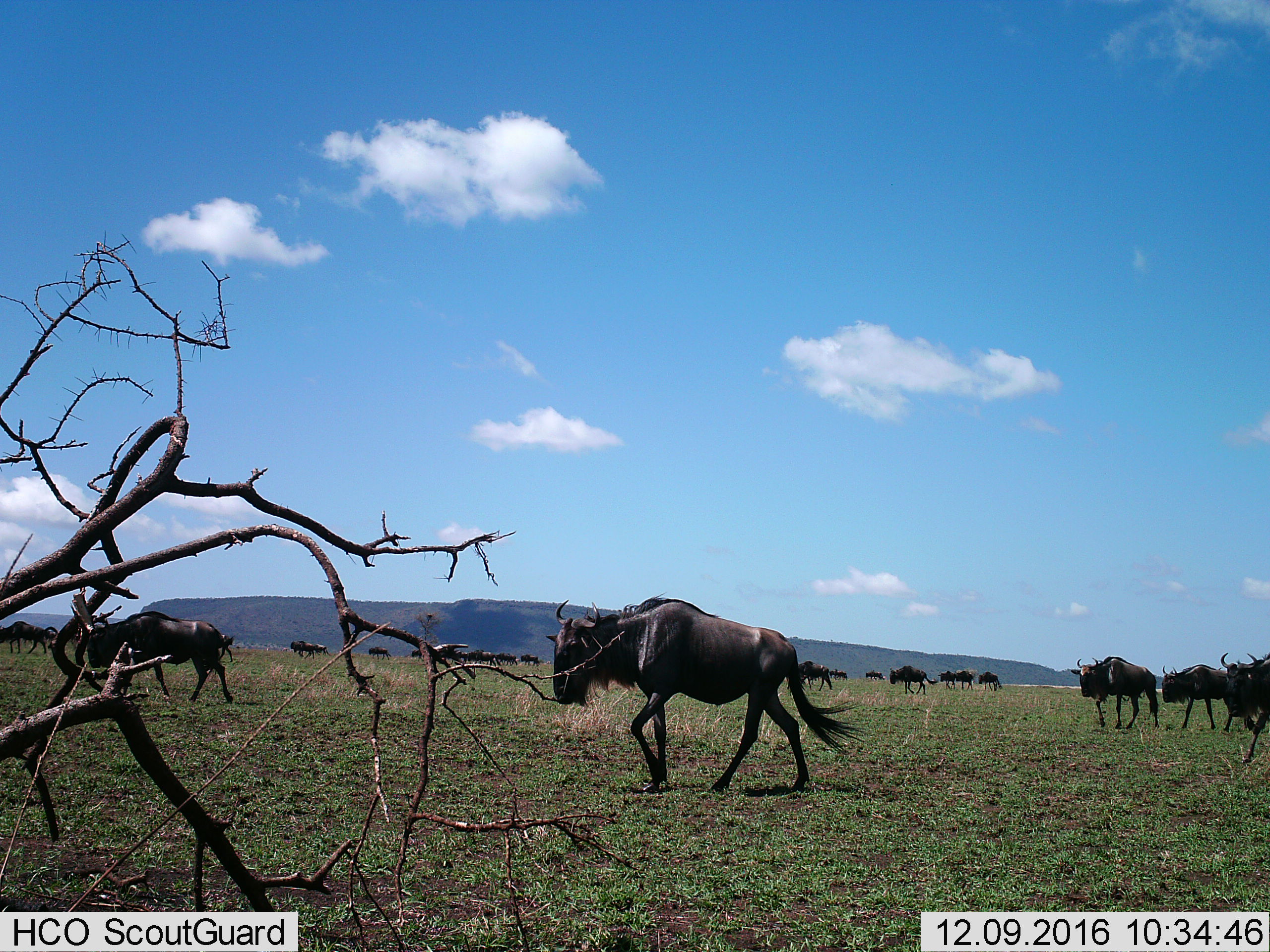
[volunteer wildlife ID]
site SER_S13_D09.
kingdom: Animalia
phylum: Chordata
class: Mammalia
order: Artiodactyla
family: Bovidae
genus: Connochaetes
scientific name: Connochaetes taurinus taurinus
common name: blue wildebeest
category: wildebeestblue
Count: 11-50.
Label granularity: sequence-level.